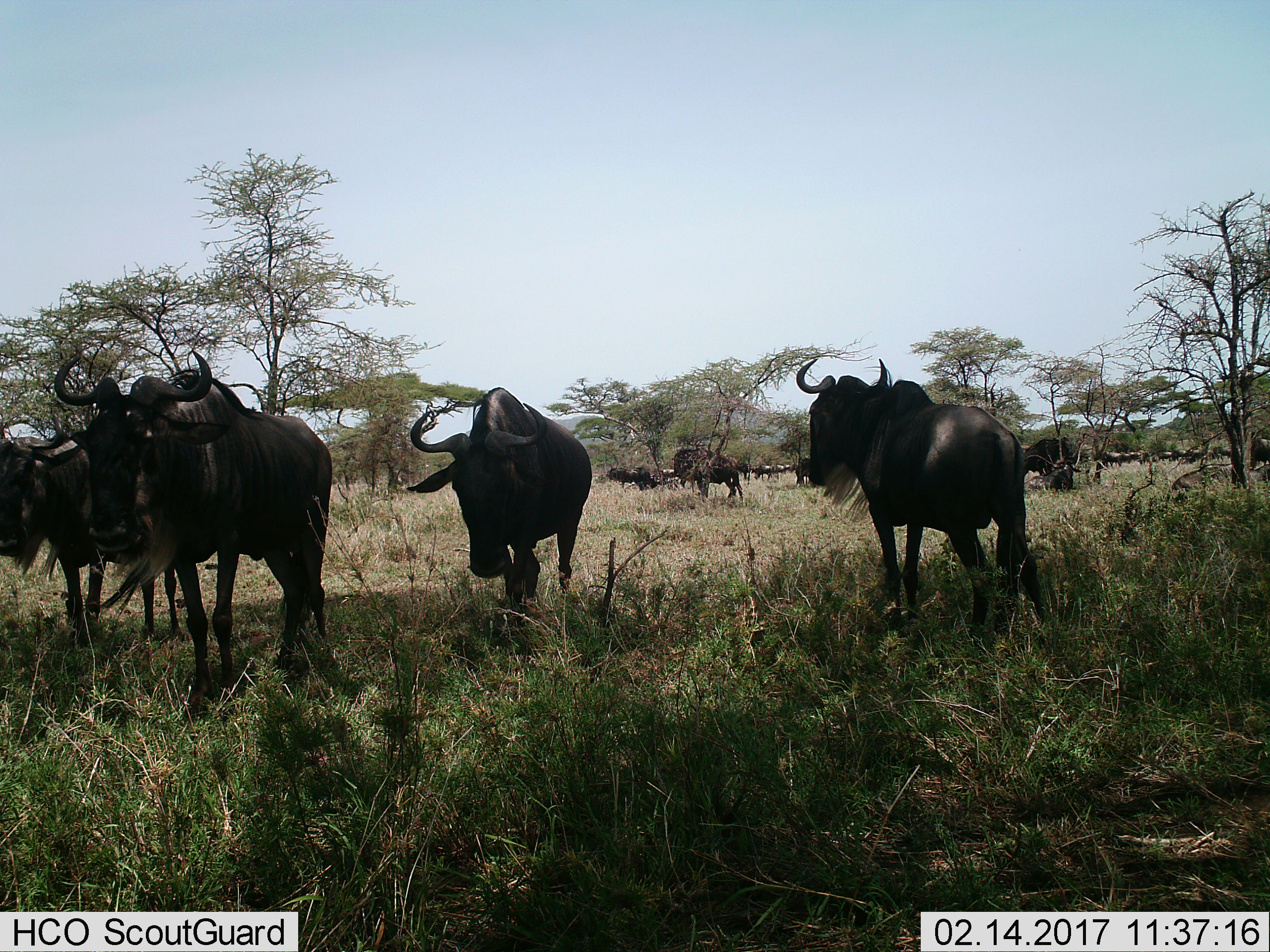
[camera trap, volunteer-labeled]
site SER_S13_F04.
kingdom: Animalia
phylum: Chordata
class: Mammalia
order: Artiodactyla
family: Bovidae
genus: Connochaetes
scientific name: Connochaetes taurinus taurinus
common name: blue wildebeest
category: wildebeestblue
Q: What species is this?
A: Wildebeestblue (blue wildebeest) (Connochaetes taurinus taurinus).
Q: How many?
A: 11-50.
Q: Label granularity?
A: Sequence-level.